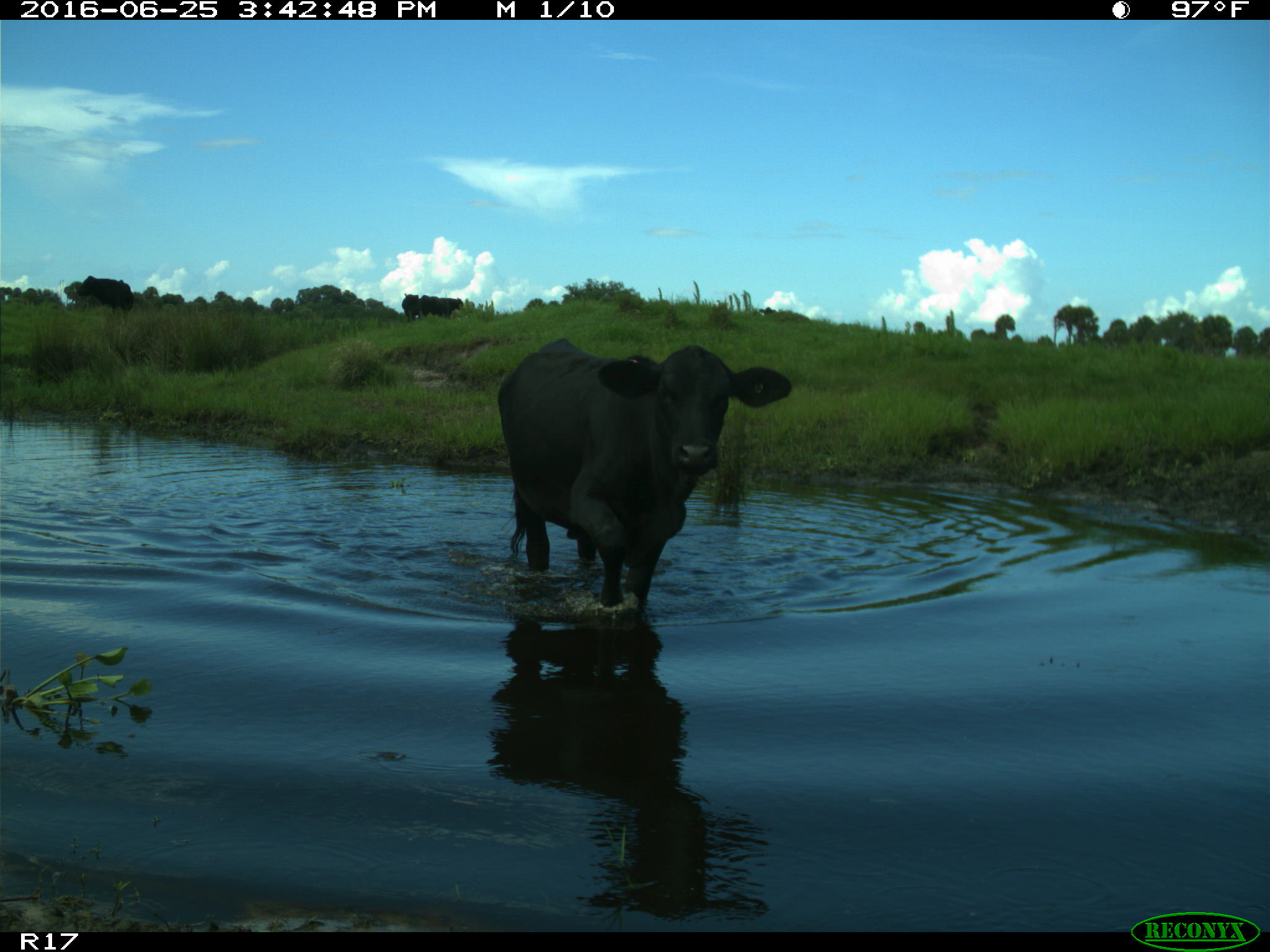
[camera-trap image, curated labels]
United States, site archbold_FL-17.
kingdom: Animalia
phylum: Chordata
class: Mammalia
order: Artiodactyla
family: Bovidae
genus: Bos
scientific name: Bos taurus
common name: domestic cow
Bos taurus (domestic cow).